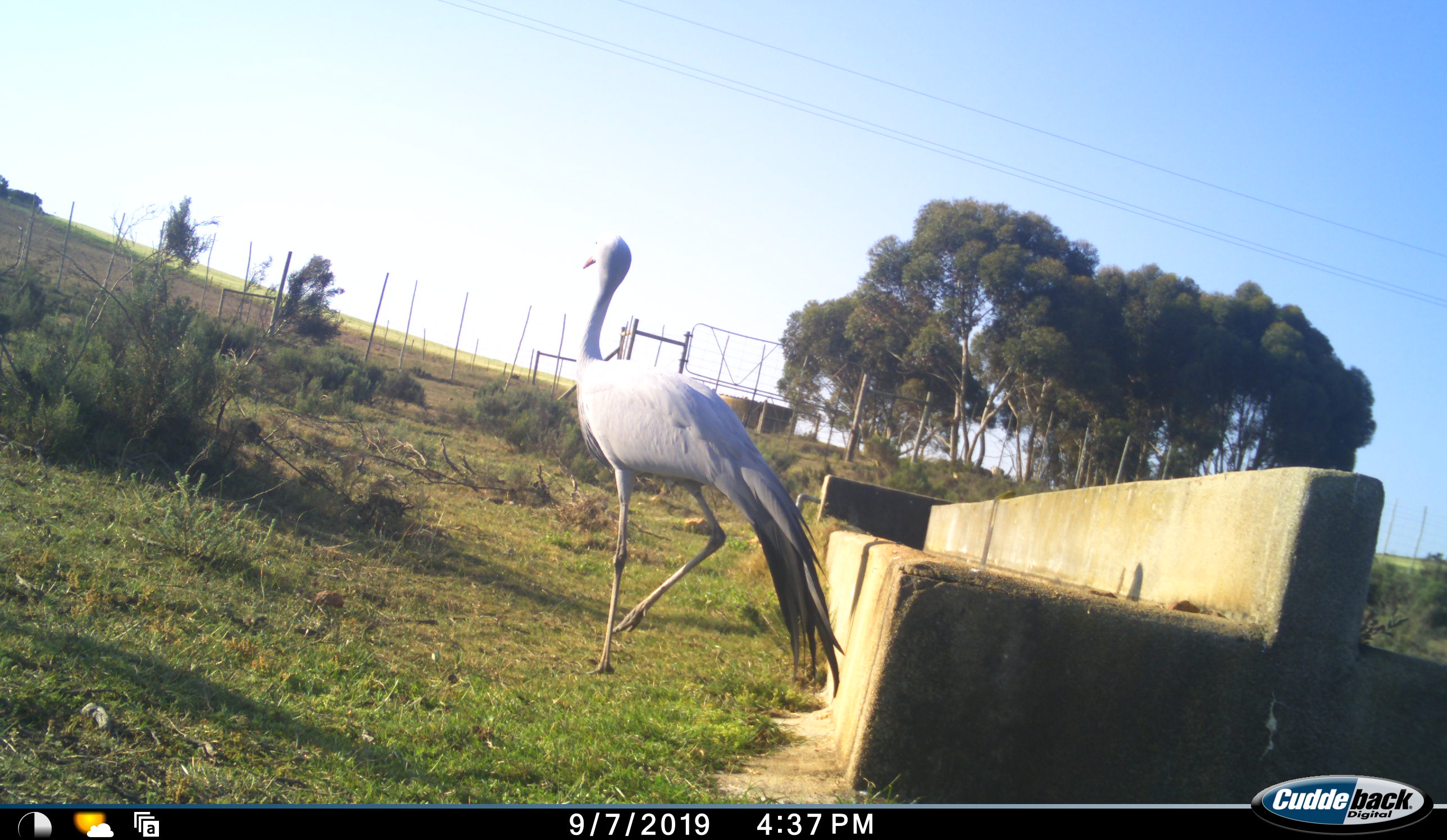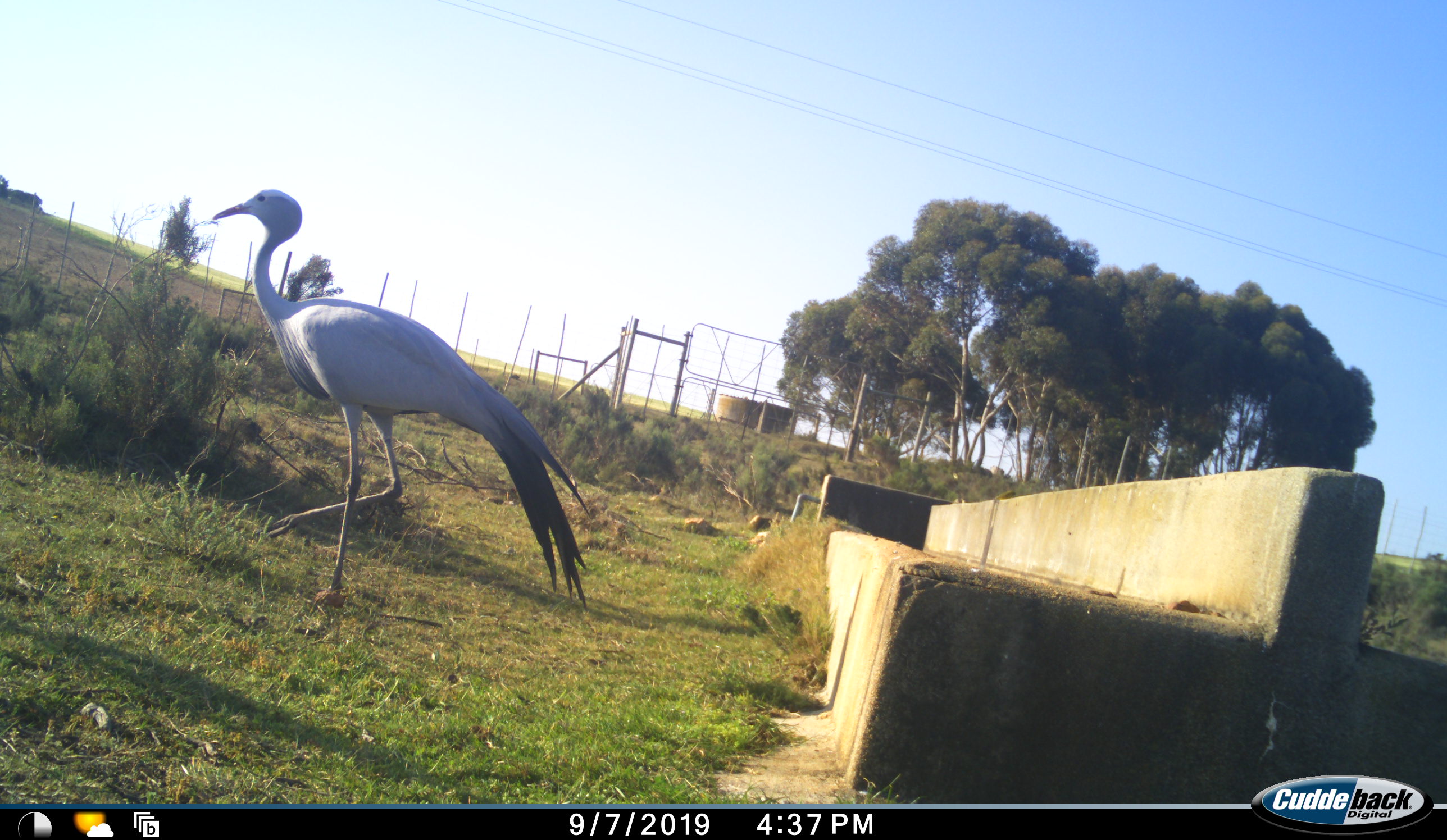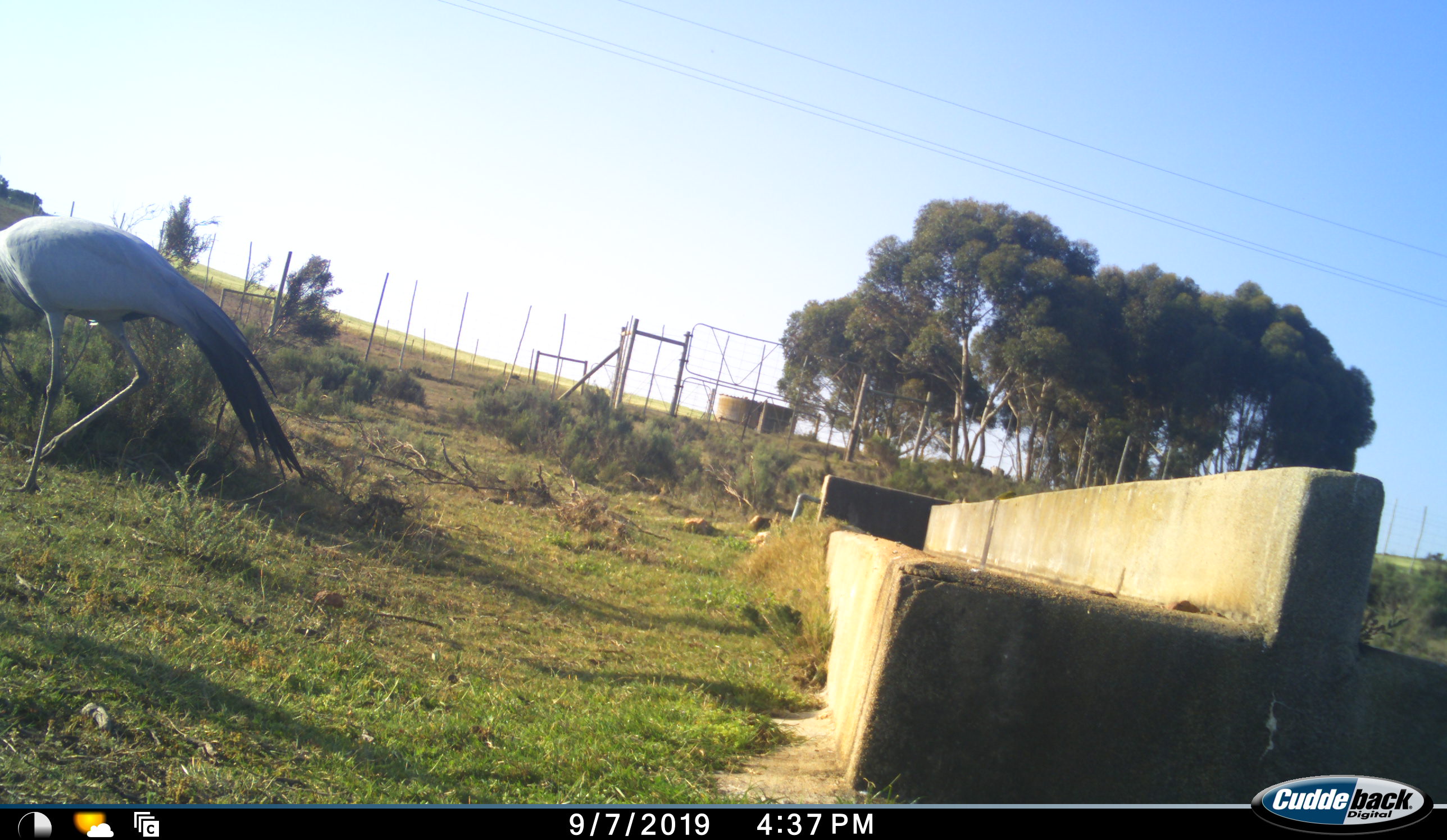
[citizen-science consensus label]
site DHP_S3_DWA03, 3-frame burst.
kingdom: Animalia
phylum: Chordata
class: Aves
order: Gruiformes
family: Gruidae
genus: Anthropoides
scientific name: Anthropoides paradiseus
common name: blue crane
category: craneblue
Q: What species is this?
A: Craneblue (blue crane) (Anthropoides paradiseus).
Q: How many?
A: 1.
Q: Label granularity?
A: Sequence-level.